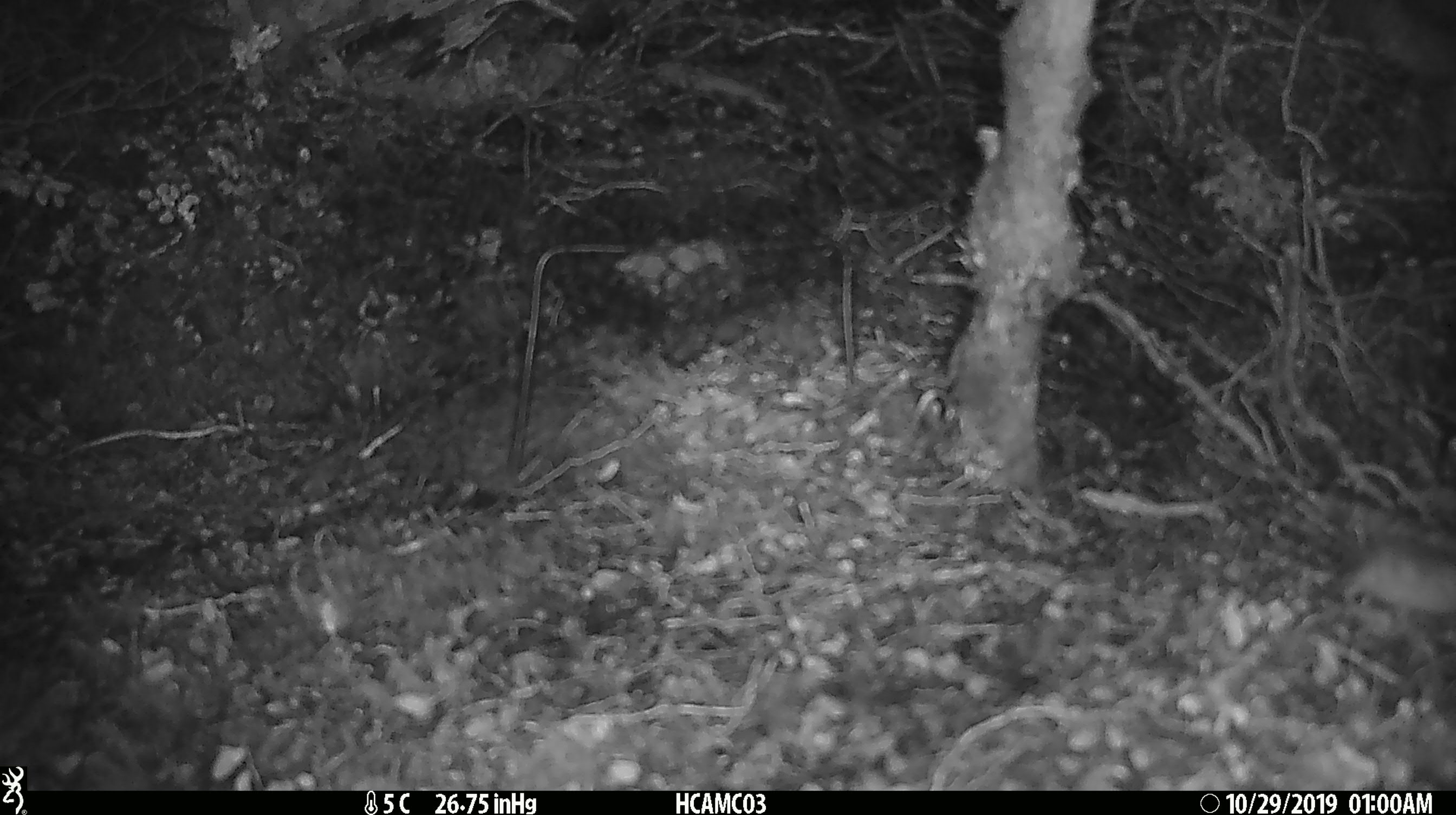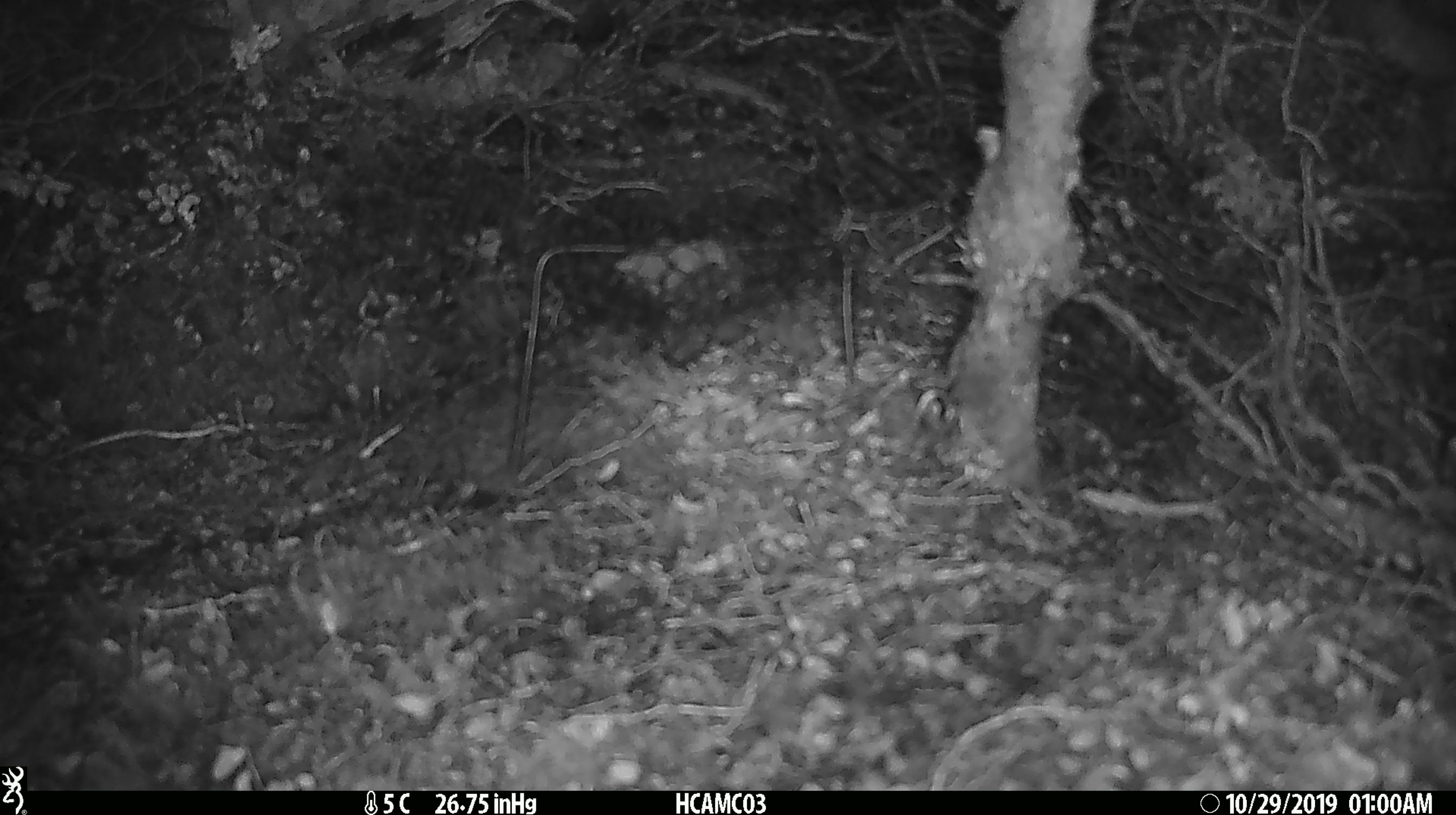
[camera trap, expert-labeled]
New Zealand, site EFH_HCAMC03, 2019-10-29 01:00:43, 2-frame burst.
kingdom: Animalia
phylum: Chordata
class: Mammalia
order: Rodentia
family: Muridae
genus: Mus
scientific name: Mus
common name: mouse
Mouse (Mus).